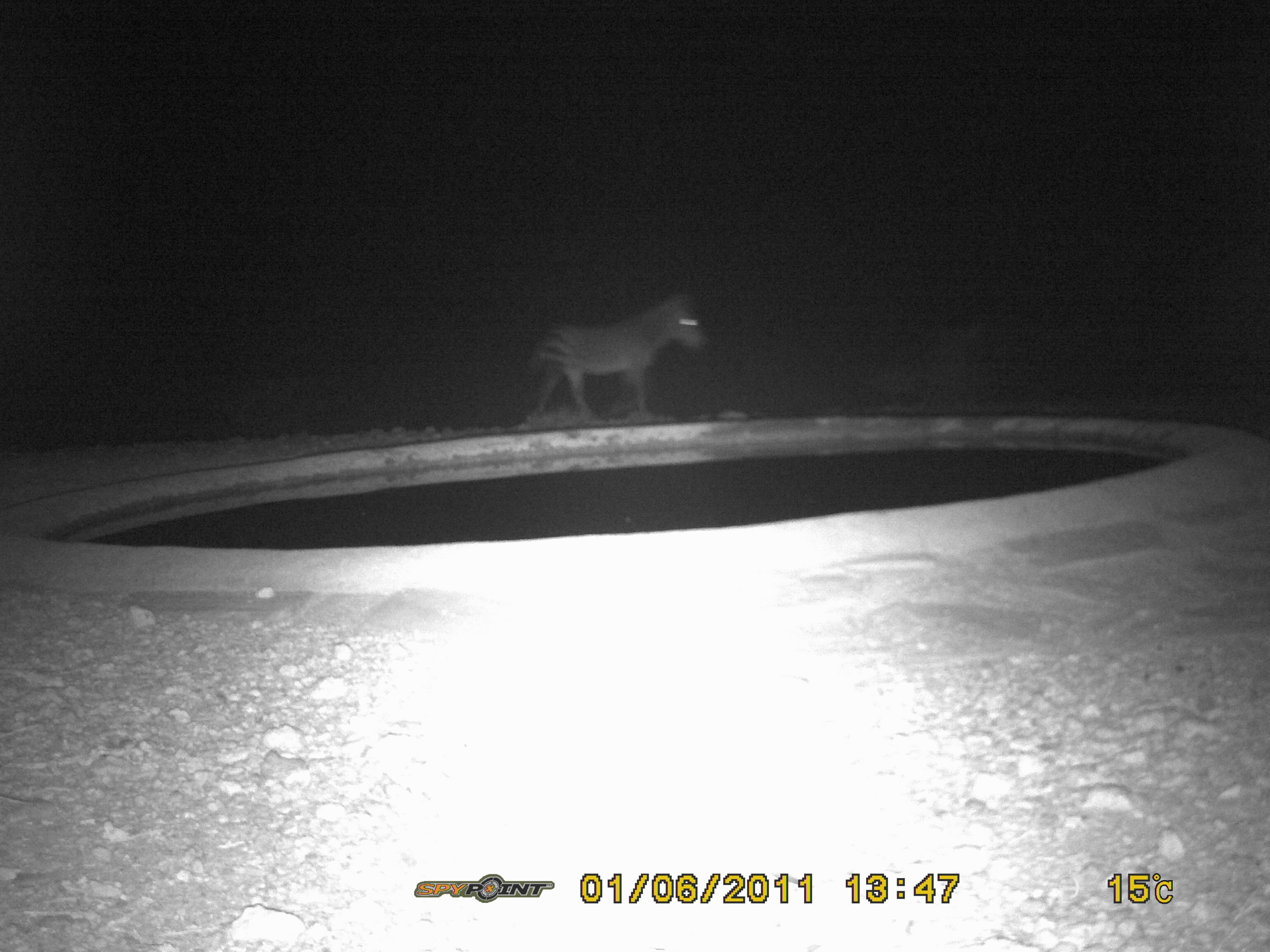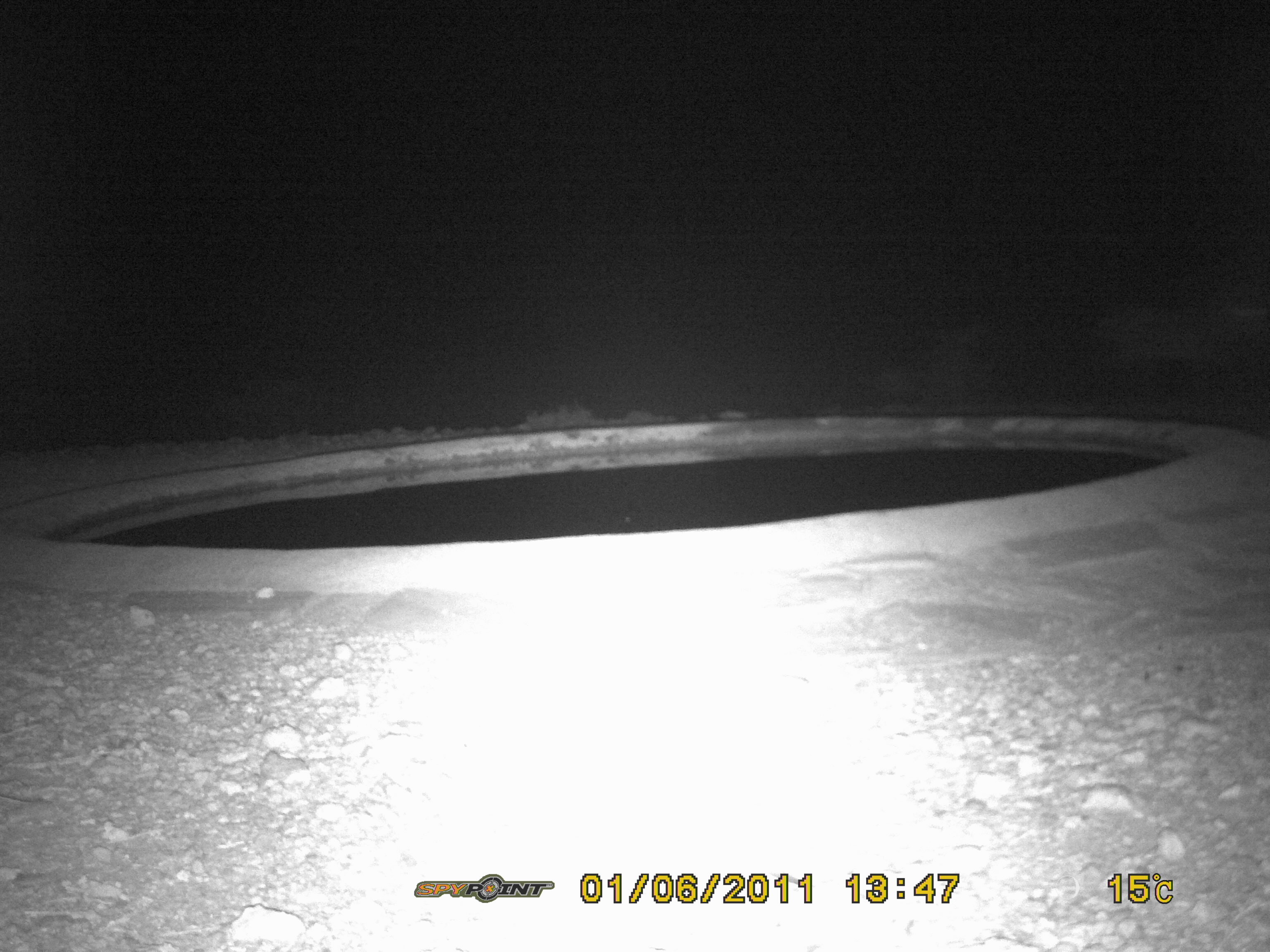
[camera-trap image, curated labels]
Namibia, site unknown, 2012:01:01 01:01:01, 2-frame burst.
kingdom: Animalia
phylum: Chordata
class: Mammalia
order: Perissodactyla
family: Equidae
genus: Equus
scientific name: Equus zebra hartmannae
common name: hartmann's mountain zebra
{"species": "Equus zebra hartmannae (hartmann's mountain zebra)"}